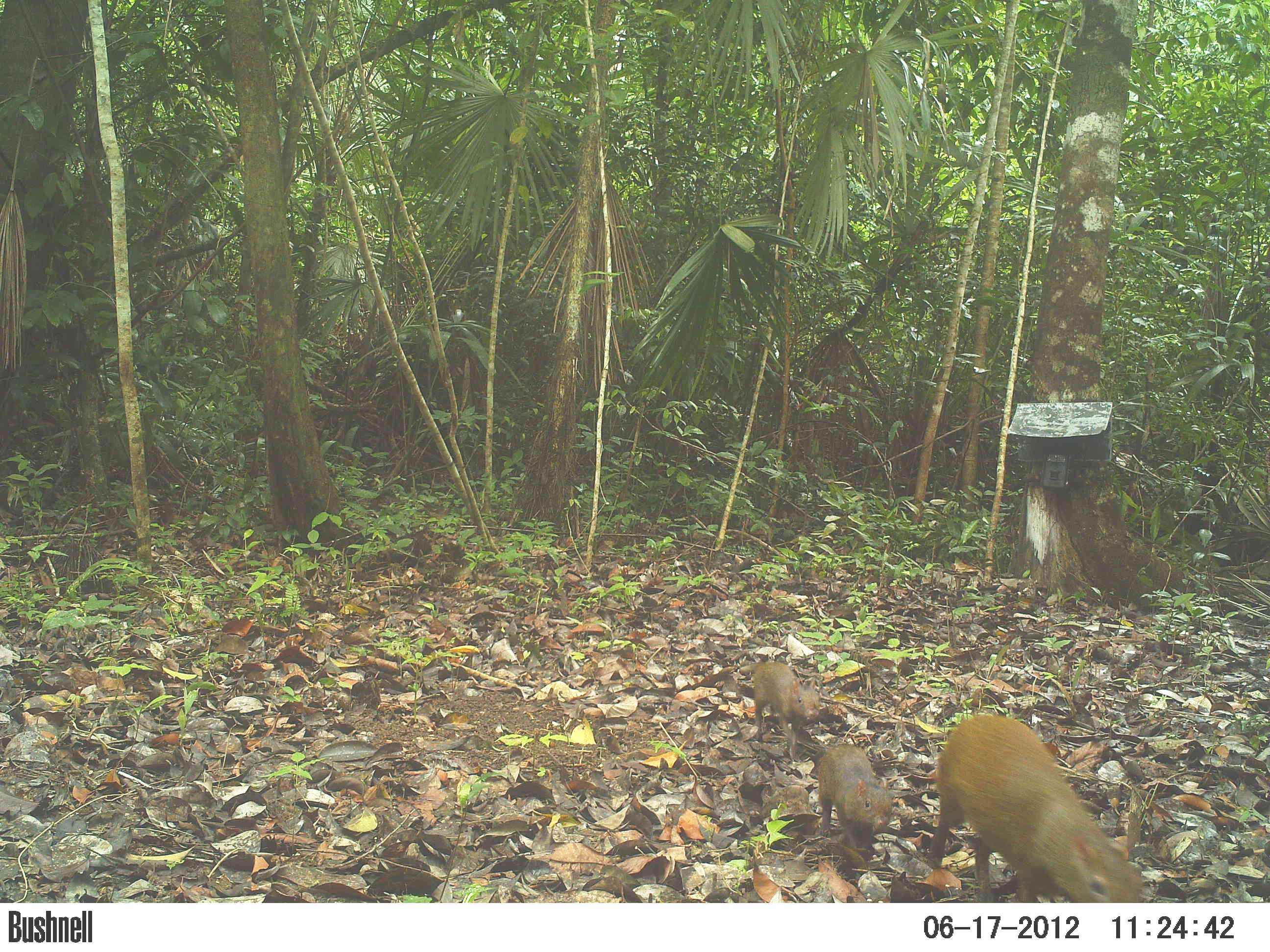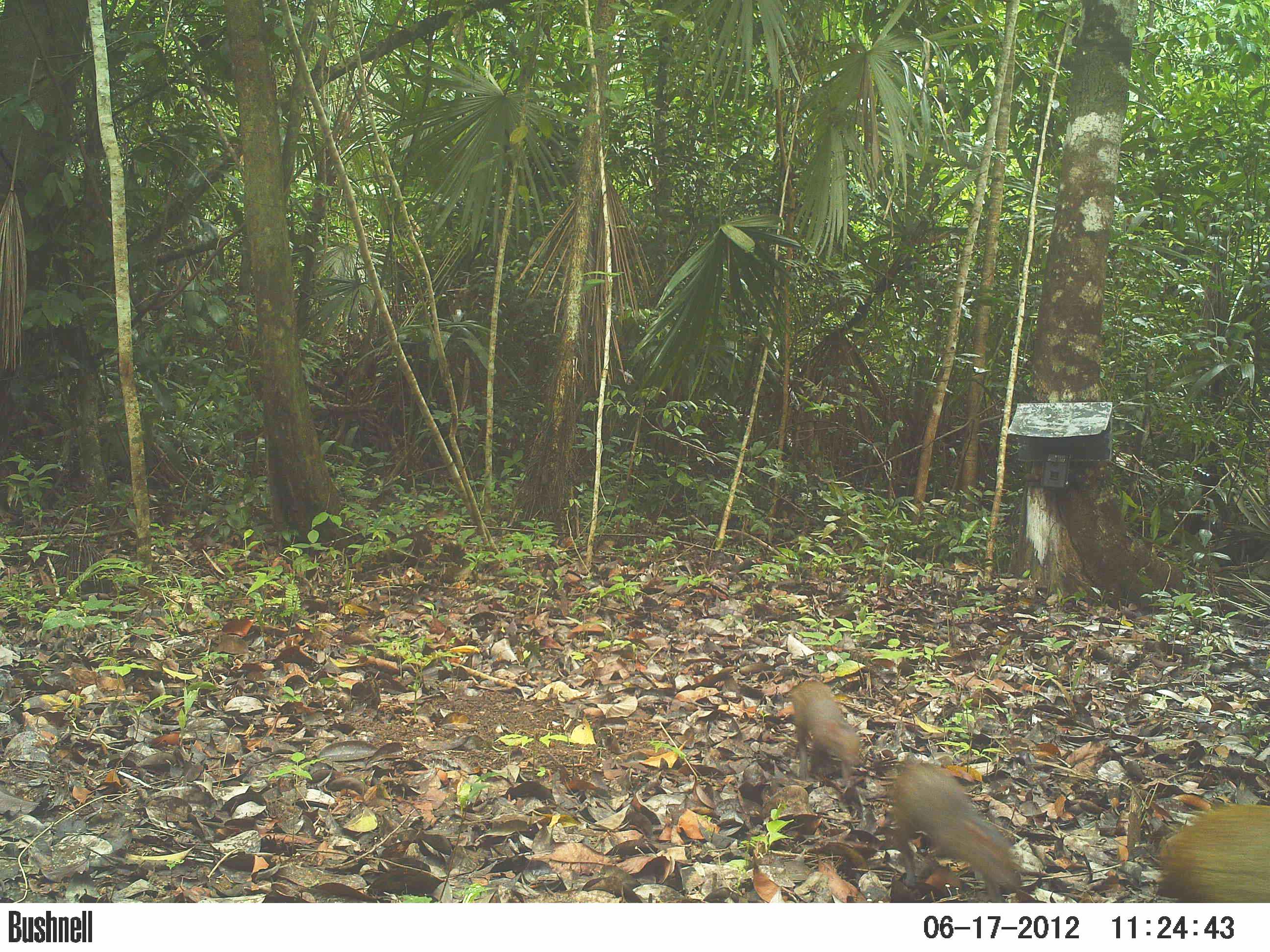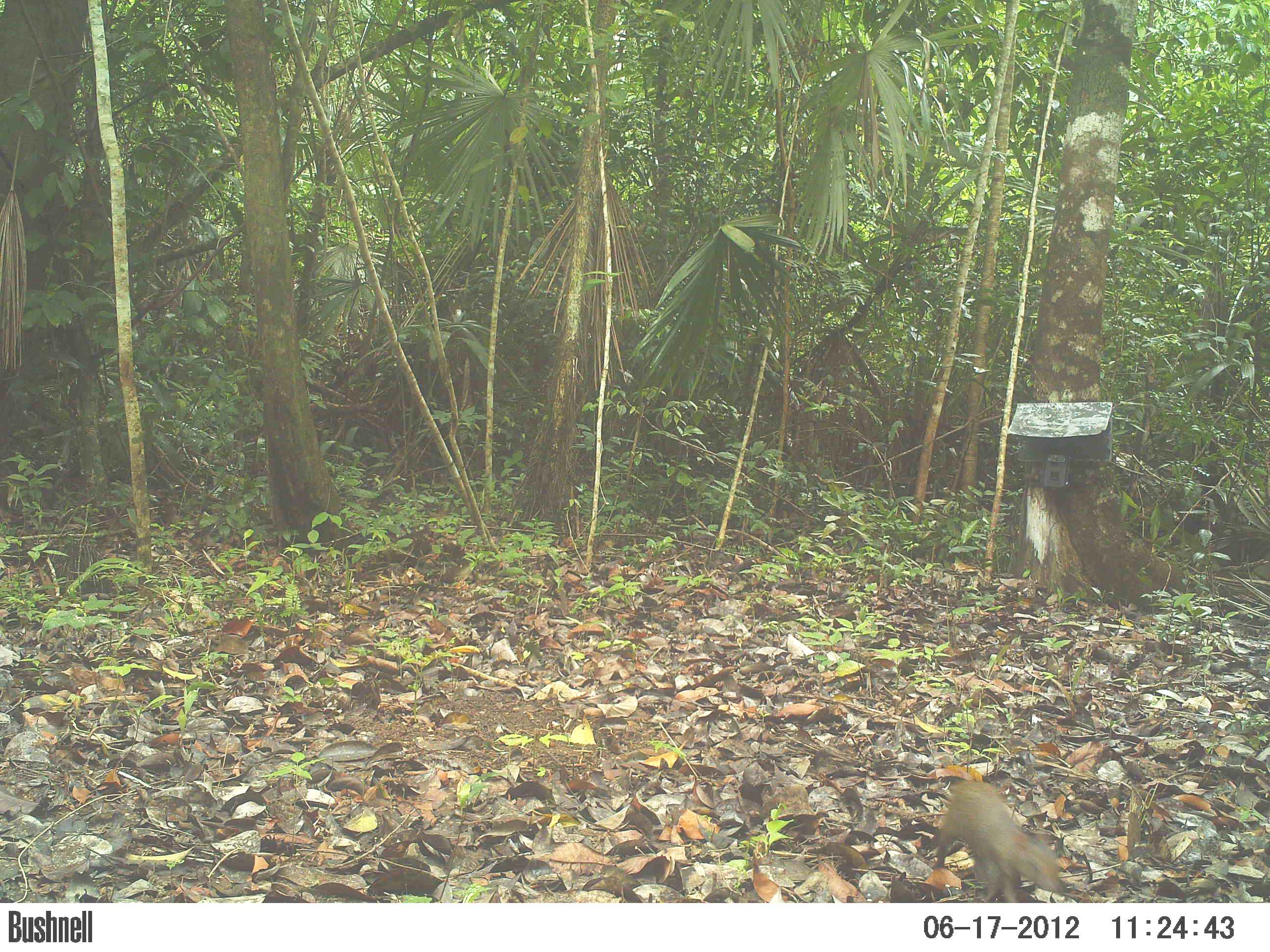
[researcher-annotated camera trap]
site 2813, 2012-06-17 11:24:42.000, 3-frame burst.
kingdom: Animalia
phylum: Chordata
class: Mammalia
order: Rodentia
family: Dasyproctidae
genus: Dasyprocta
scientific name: Dasyprocta punctata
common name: central american agouti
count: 3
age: adult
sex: female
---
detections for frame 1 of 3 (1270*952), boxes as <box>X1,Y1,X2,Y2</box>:
dasyprocta punctata: <box>924,713,1149,902</box>; <box>812,742,895,862</box>; <box>736,661,821,751</box>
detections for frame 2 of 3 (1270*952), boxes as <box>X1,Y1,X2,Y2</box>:
dasyprocta punctata: <box>888,756,1026,903</box>; <box>1158,808,1270,903</box>; <box>790,679,864,783</box>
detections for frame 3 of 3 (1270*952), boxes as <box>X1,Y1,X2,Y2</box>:
dasyprocta punctata: <box>930,778,1069,903</box>